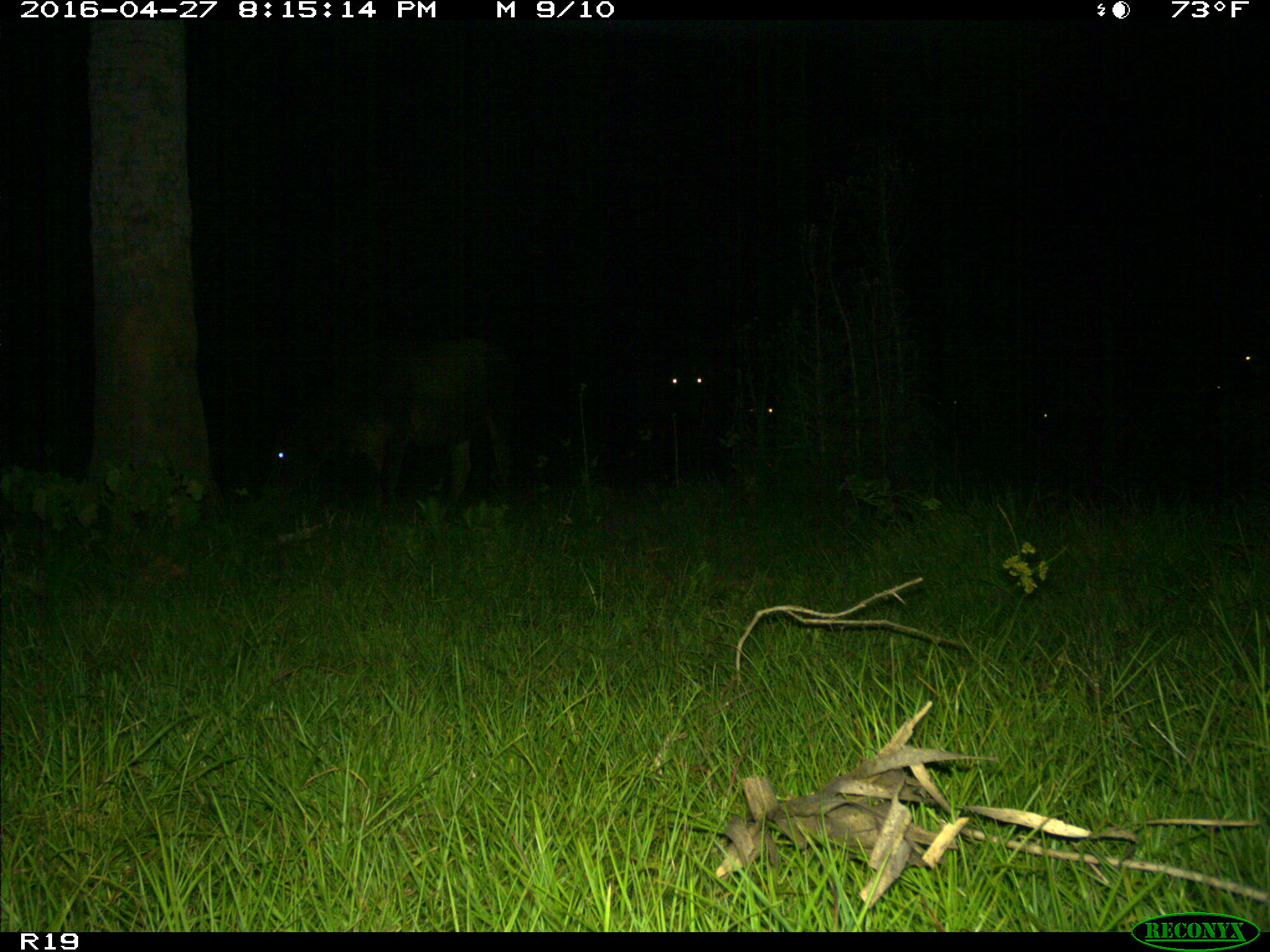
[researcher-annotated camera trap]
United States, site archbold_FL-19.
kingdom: Animalia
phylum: Chordata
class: Mammalia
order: Artiodactyla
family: Bovidae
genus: Bos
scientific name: Bos taurus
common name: domestic cow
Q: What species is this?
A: Bos taurus (domestic cow).